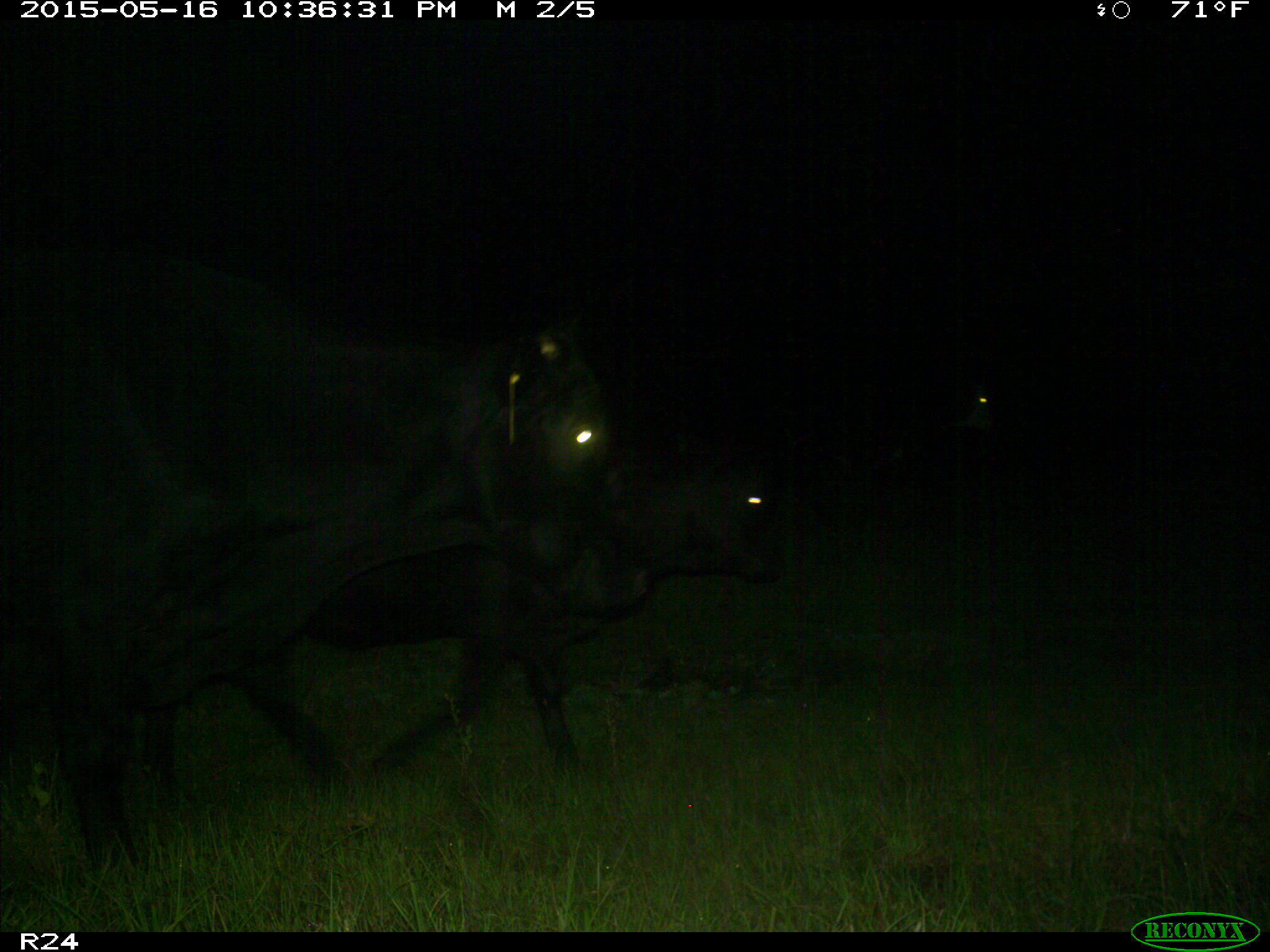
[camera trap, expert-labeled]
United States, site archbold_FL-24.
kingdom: Animalia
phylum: Chordata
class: Mammalia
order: Artiodactyla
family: Bovidae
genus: Bos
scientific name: Bos taurus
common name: domestic cow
Bos taurus (domestic cow).